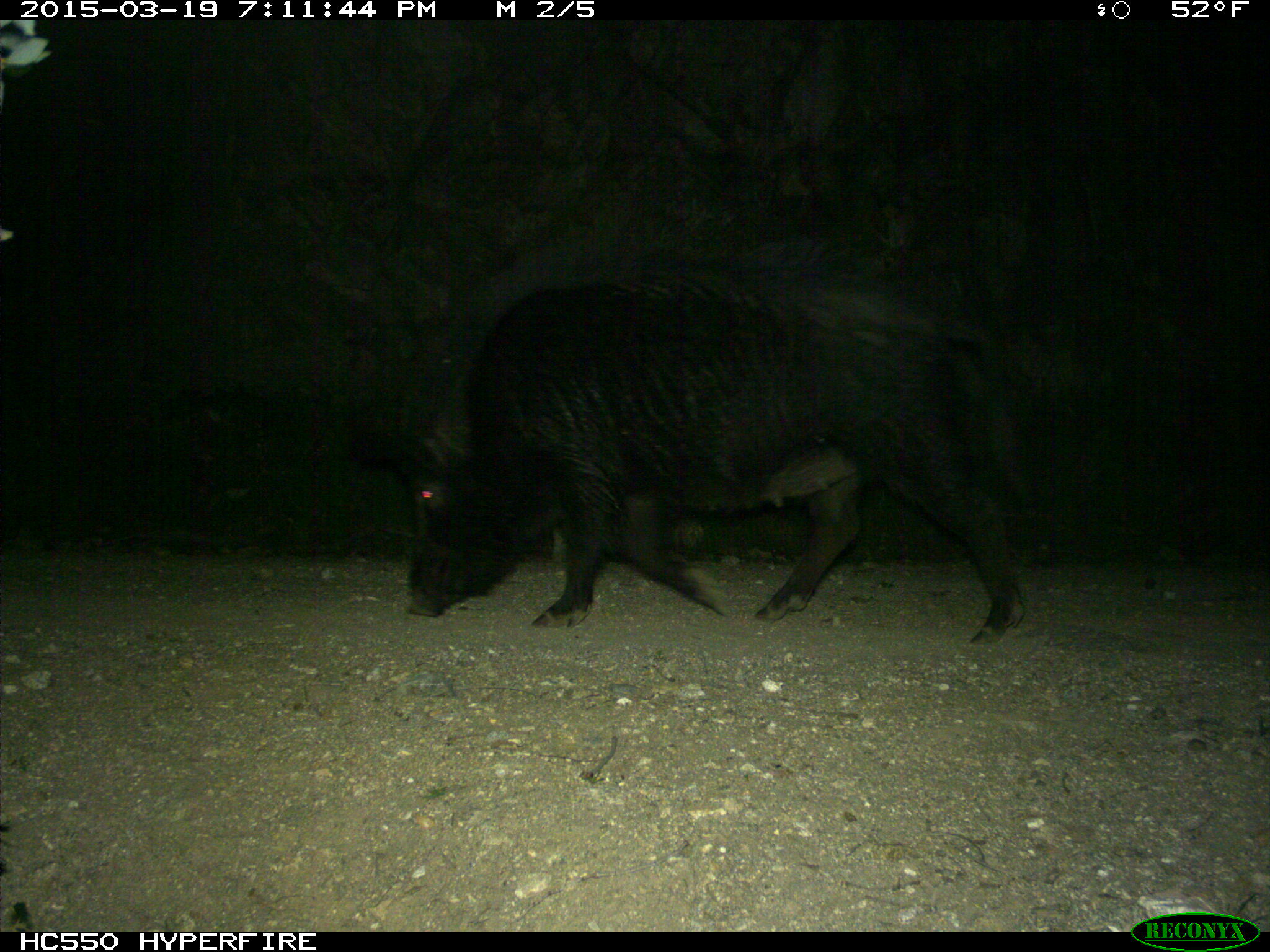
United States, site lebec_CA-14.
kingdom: Animalia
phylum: Chordata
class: Mammalia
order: Artiodactyla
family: Suidae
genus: Sus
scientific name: Sus scrofa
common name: wild boar